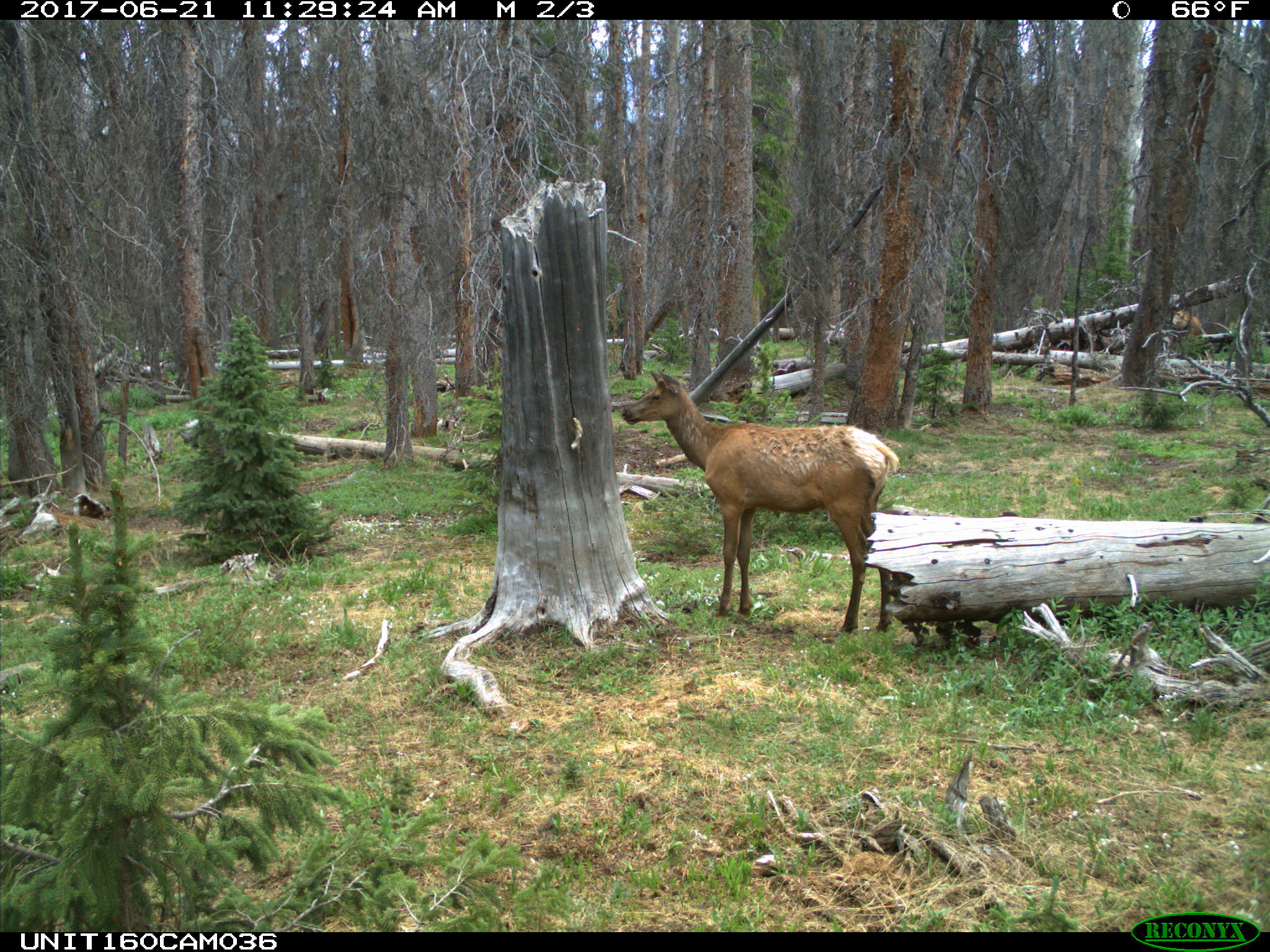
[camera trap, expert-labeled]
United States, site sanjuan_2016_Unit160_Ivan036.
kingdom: Animalia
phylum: Chordata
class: Mammalia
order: Artiodactyla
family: Cervidae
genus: Cervus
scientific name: Cervus elaphus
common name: red deer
Cervus elaphus (red deer).